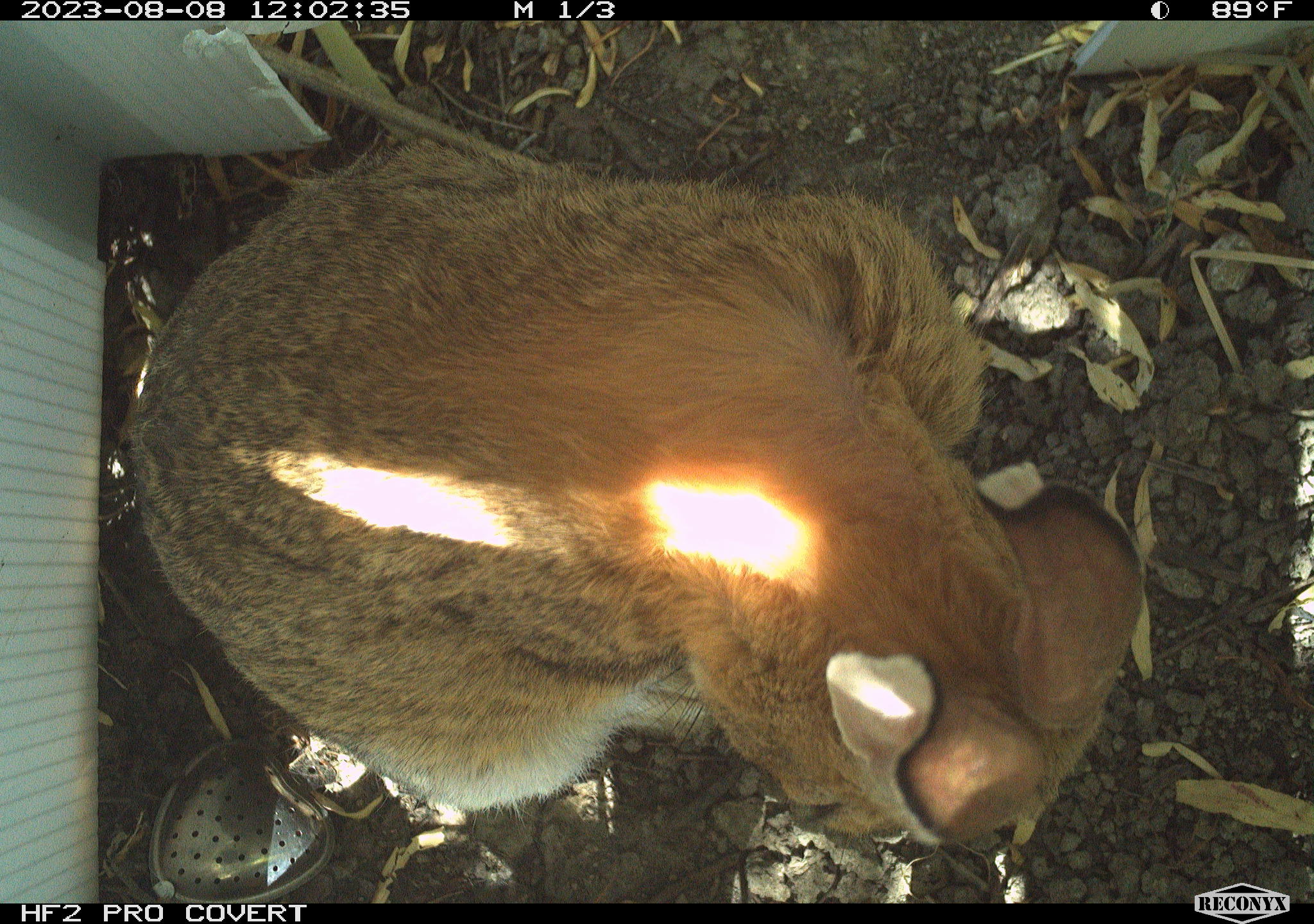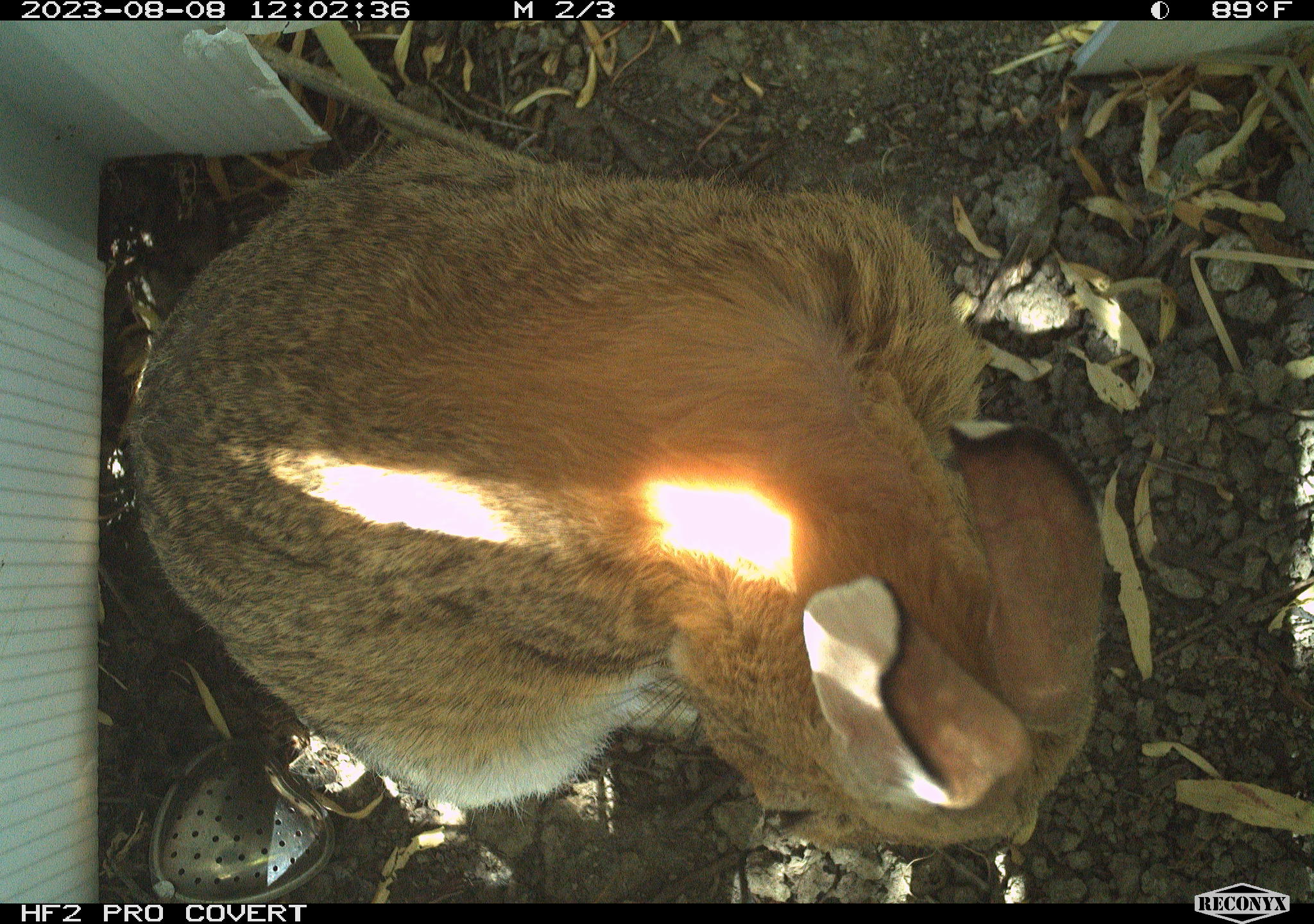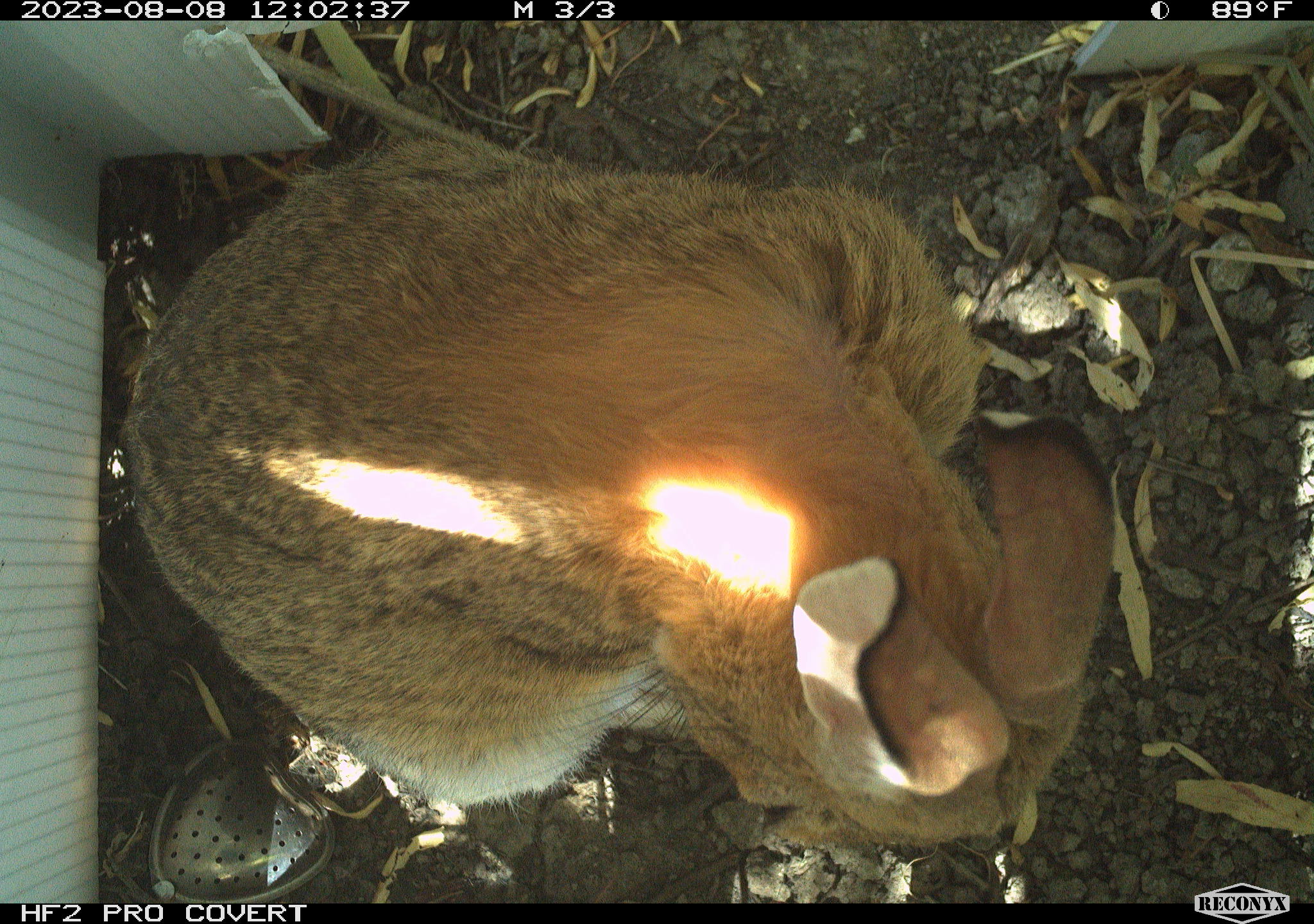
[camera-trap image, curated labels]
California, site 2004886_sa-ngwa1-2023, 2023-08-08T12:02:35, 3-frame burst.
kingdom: Animalia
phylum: Chordata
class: Mammalia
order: Lagomorpha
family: Leporidae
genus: Sylvilagus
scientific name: Sylvilagus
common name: cottontail rabbits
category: sylvilagus species